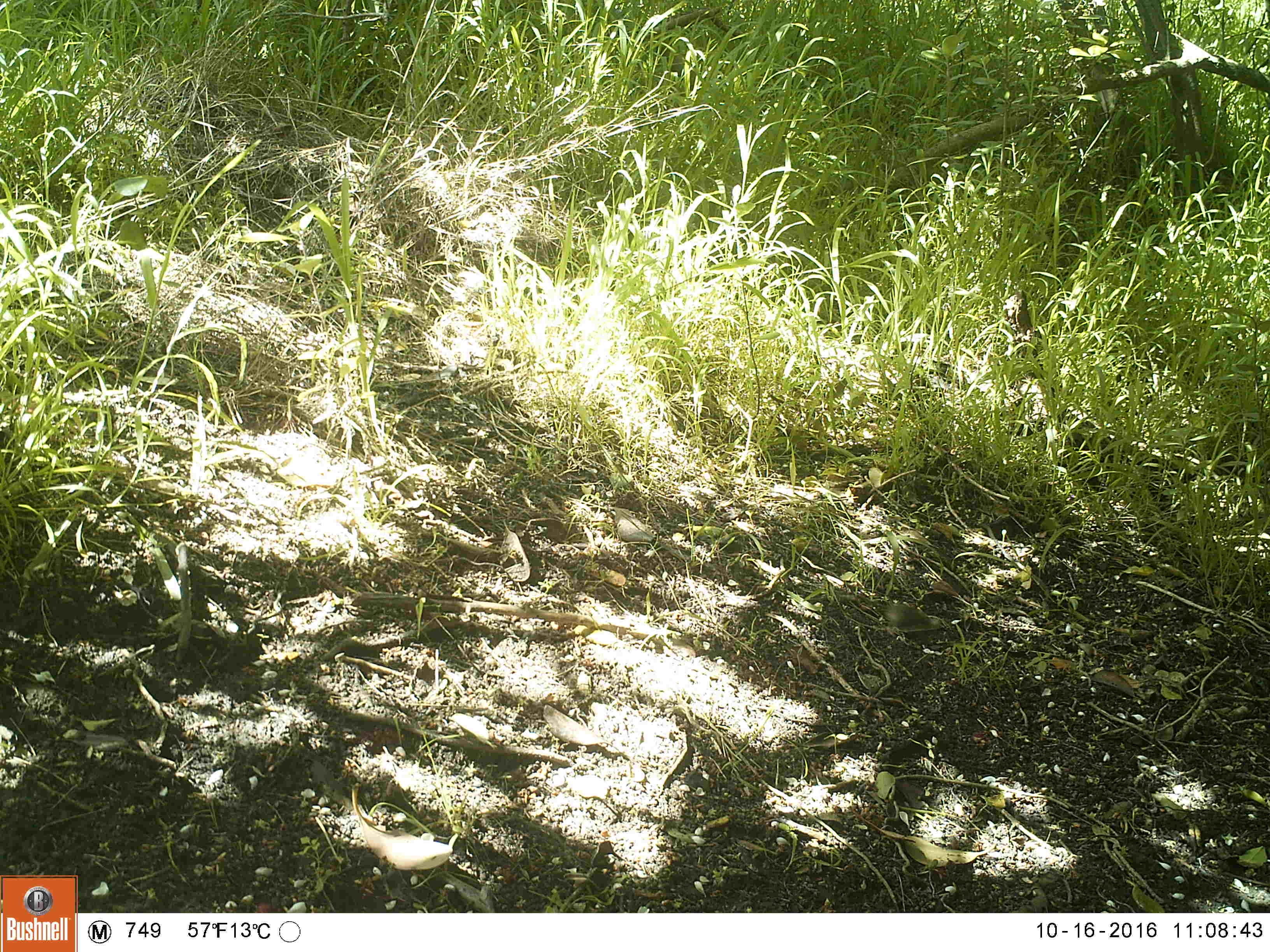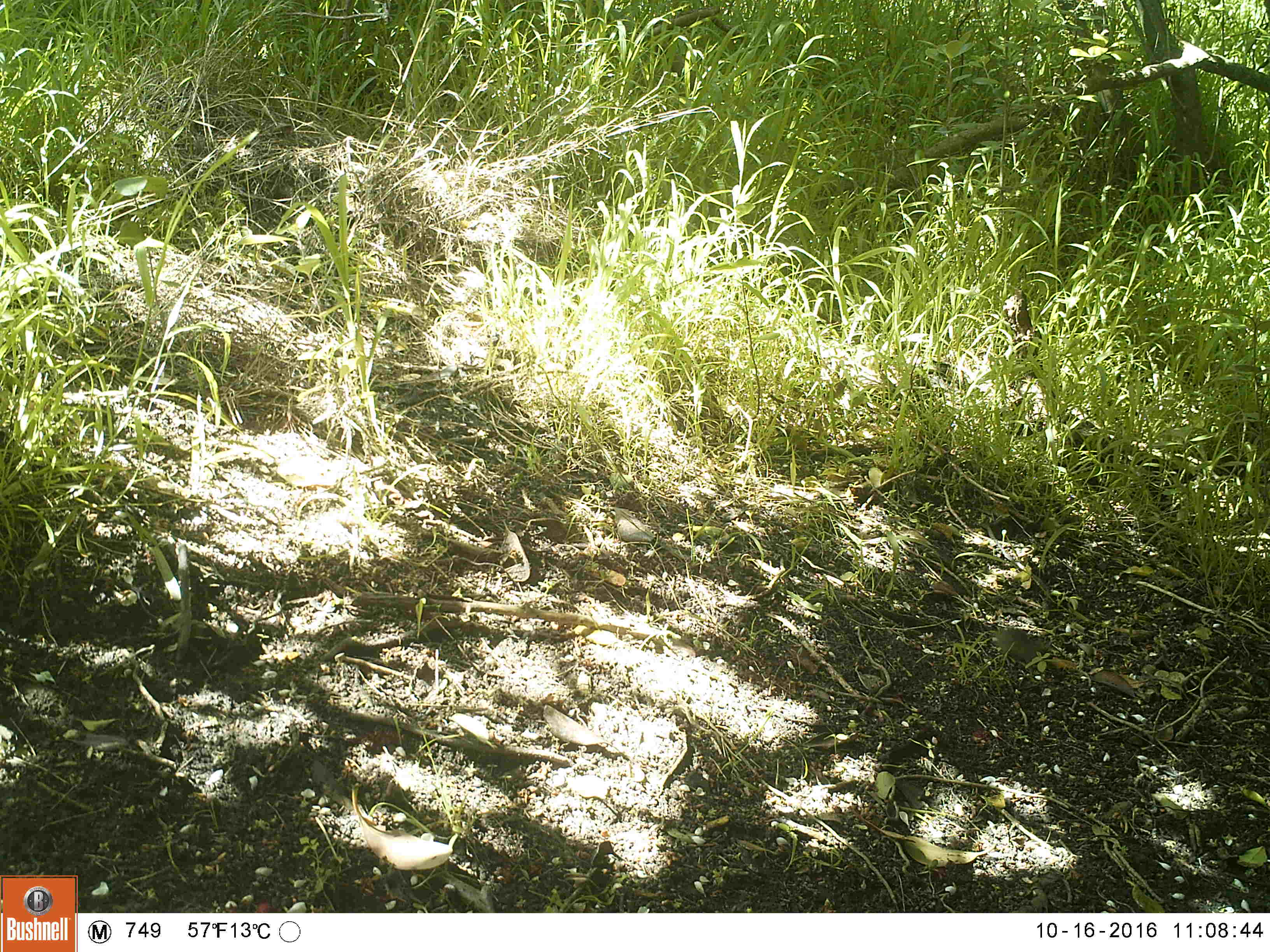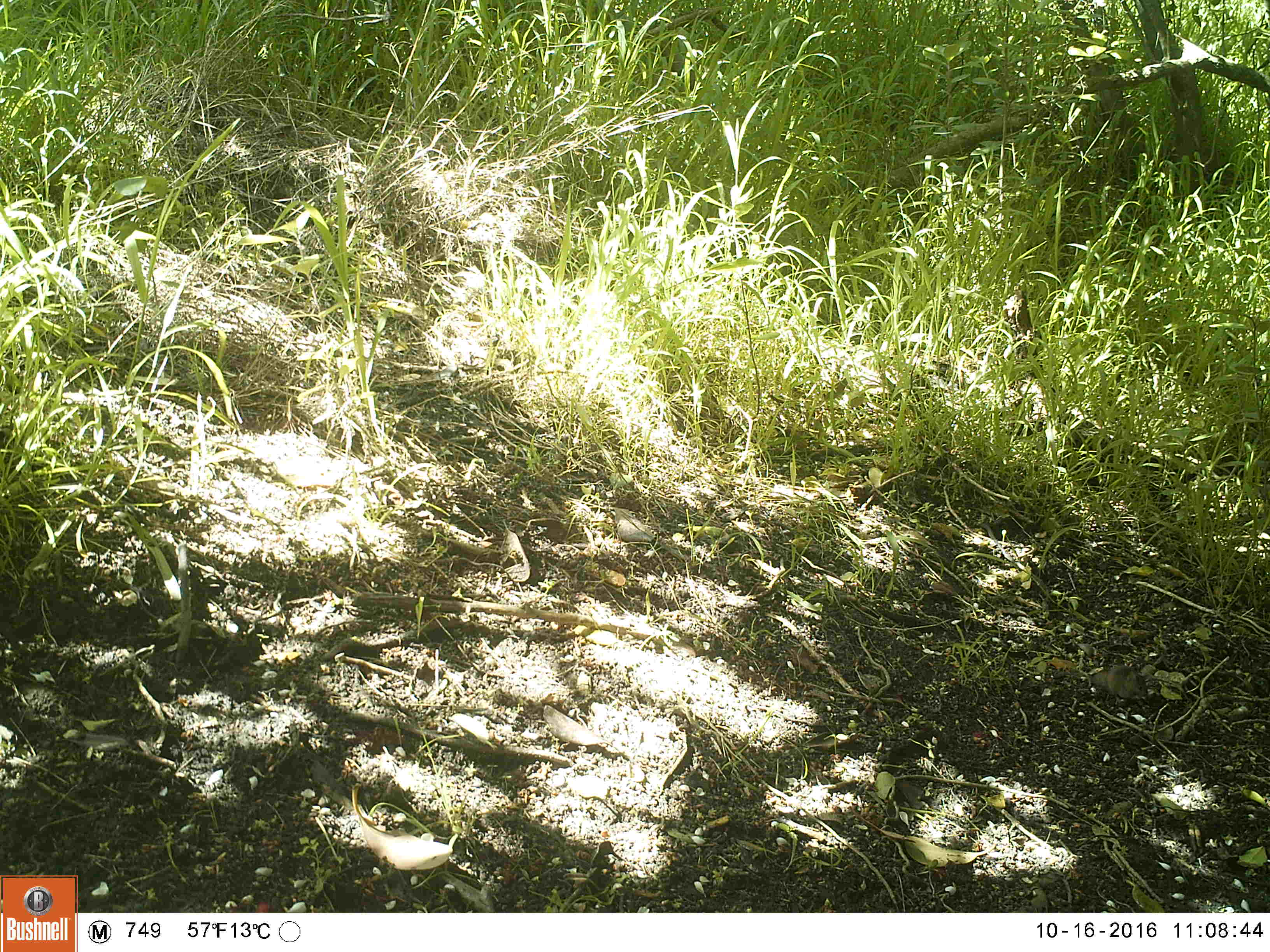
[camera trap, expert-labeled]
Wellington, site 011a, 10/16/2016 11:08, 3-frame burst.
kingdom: Animalia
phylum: Chordata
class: Mammalia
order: Rodentia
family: Muridae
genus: Mus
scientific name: Mus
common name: mouse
Mouse (Mus).